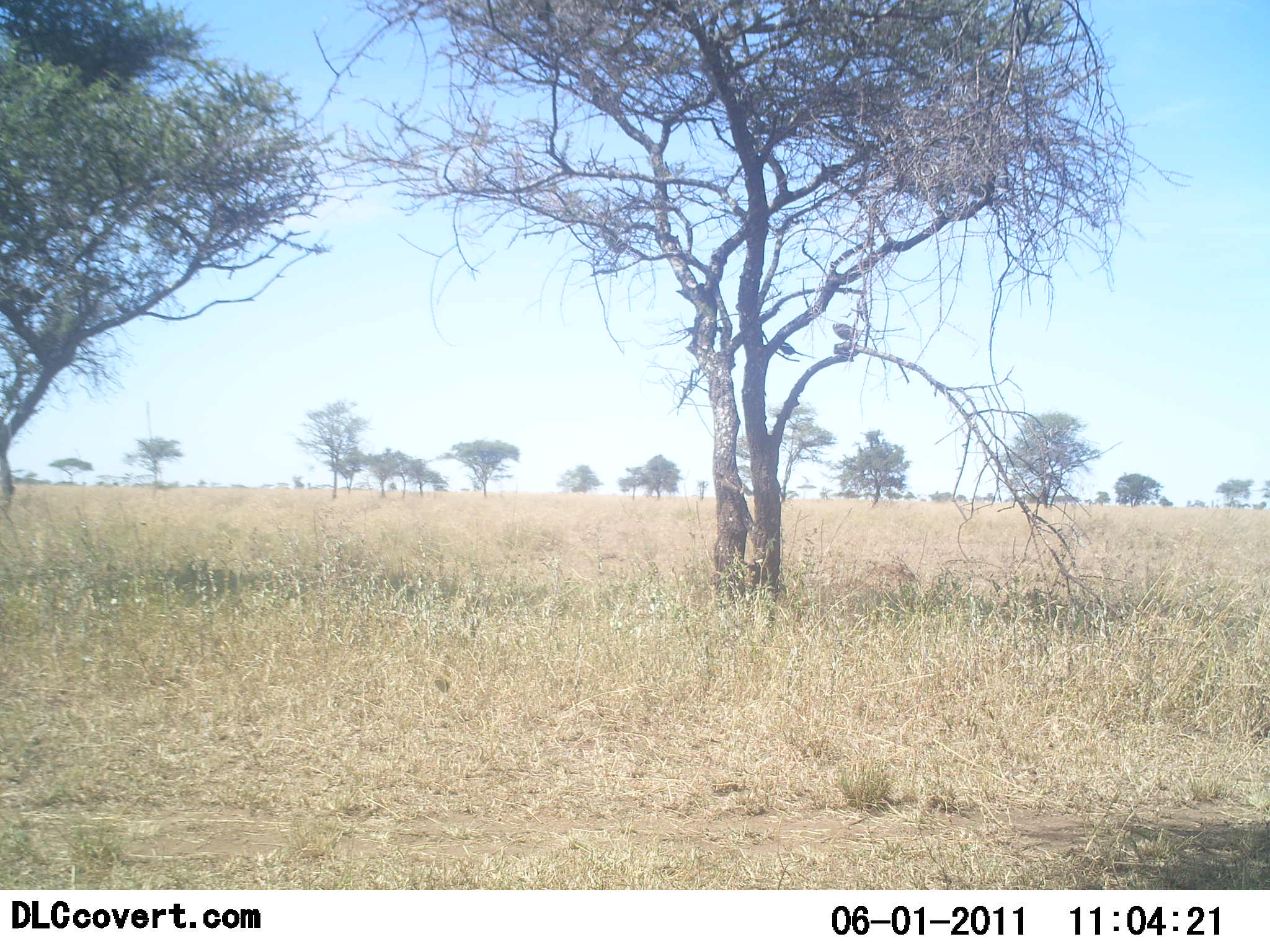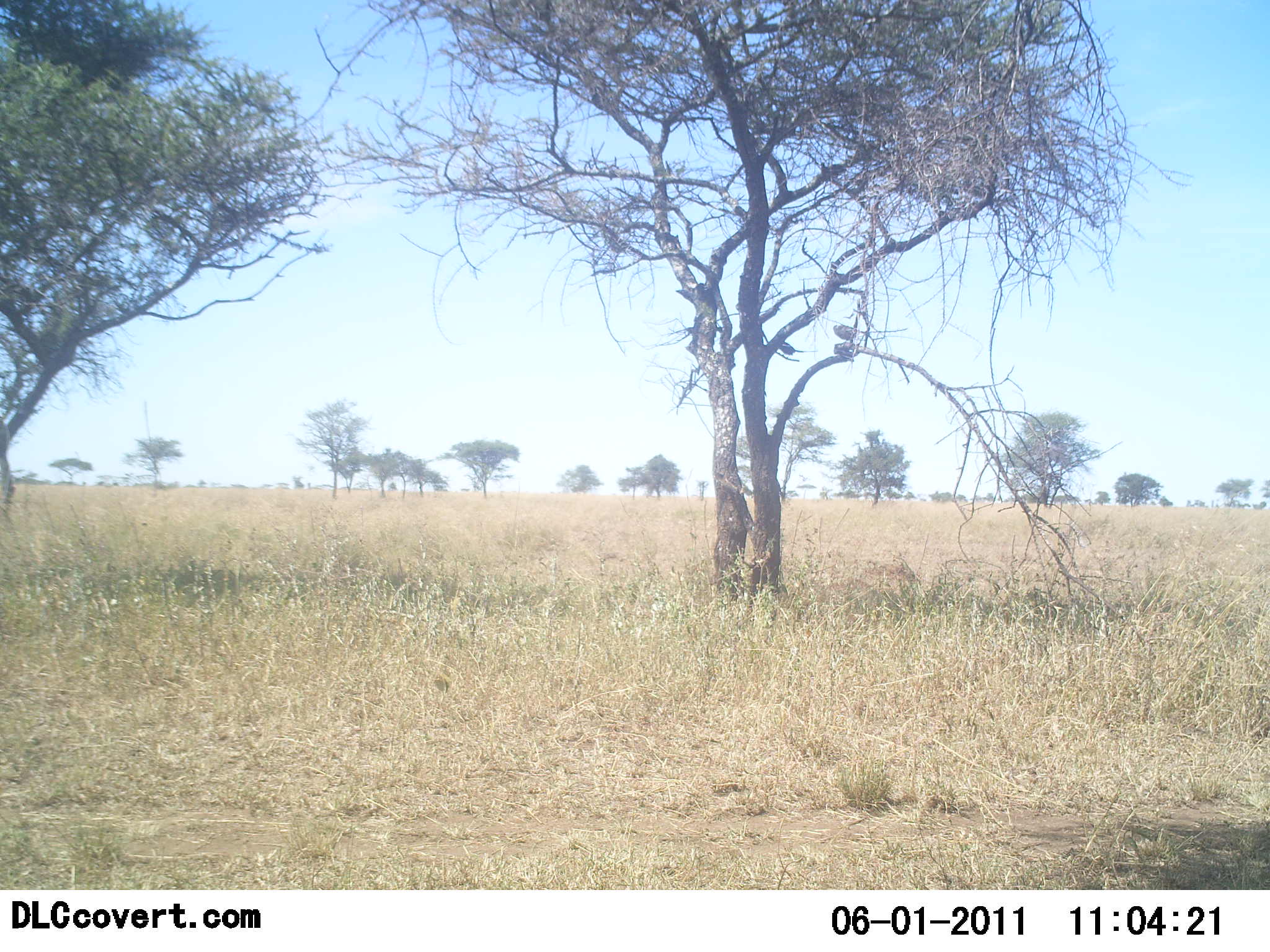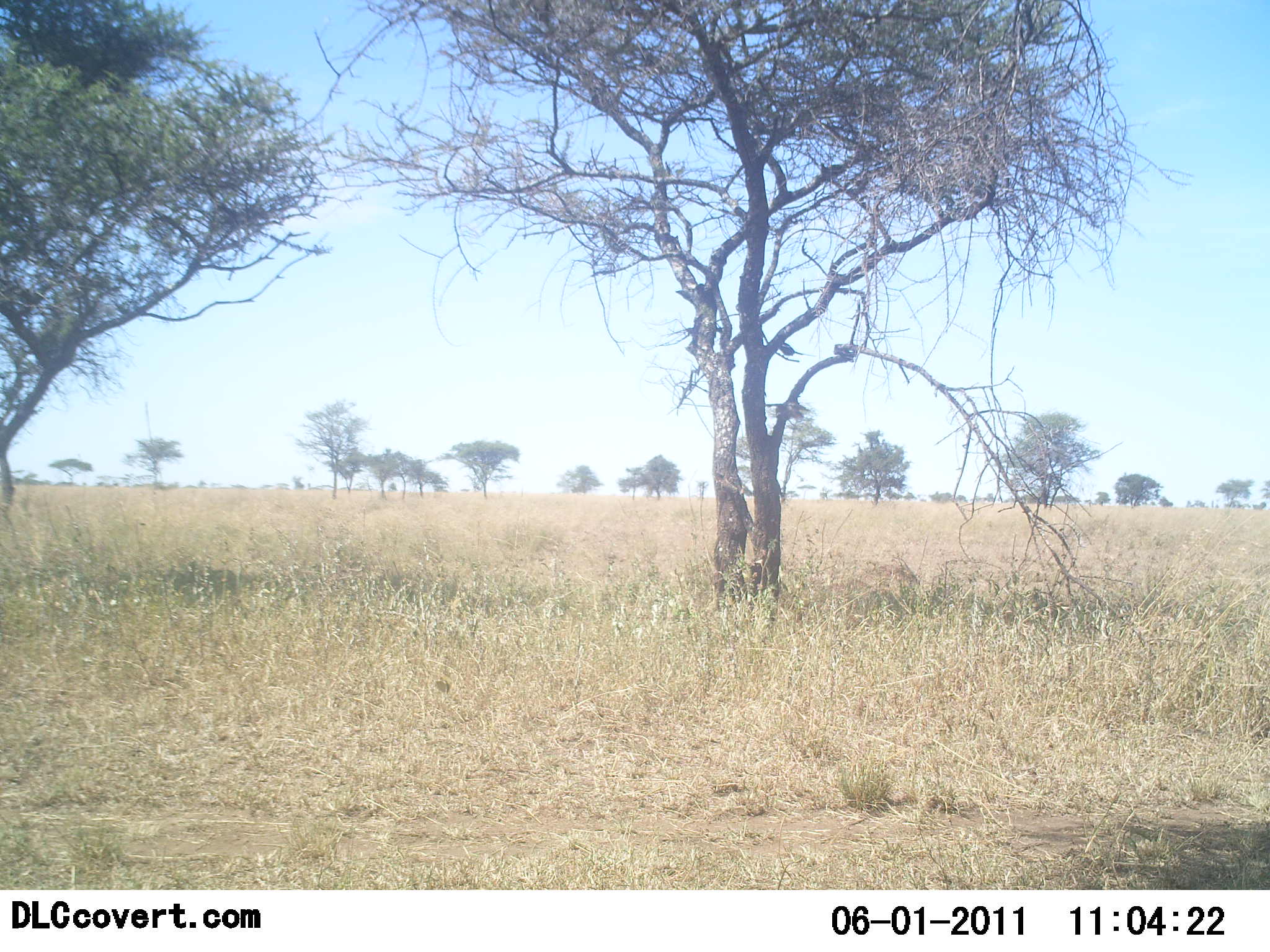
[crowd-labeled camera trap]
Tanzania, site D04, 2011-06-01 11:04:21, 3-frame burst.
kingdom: Animalia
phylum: Chordata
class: Aves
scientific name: Aves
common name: bird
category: otherbird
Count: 1.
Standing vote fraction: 25%.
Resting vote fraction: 0%.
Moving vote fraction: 75%.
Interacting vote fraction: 0%.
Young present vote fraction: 0%.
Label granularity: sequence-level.